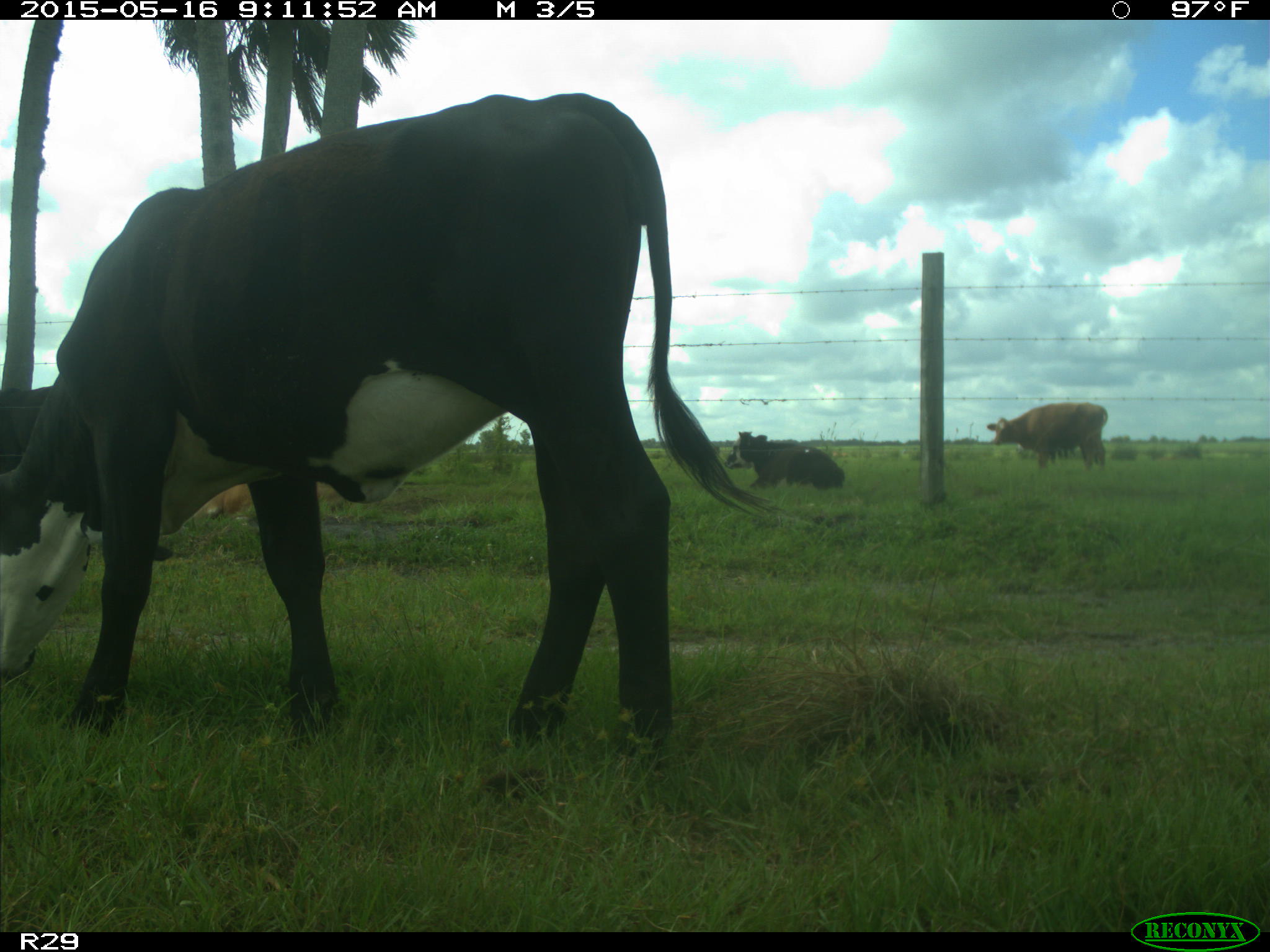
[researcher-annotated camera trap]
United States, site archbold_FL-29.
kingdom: Animalia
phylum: Chordata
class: Mammalia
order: Artiodactyla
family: Bovidae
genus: Bos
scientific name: Bos taurus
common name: domestic cow